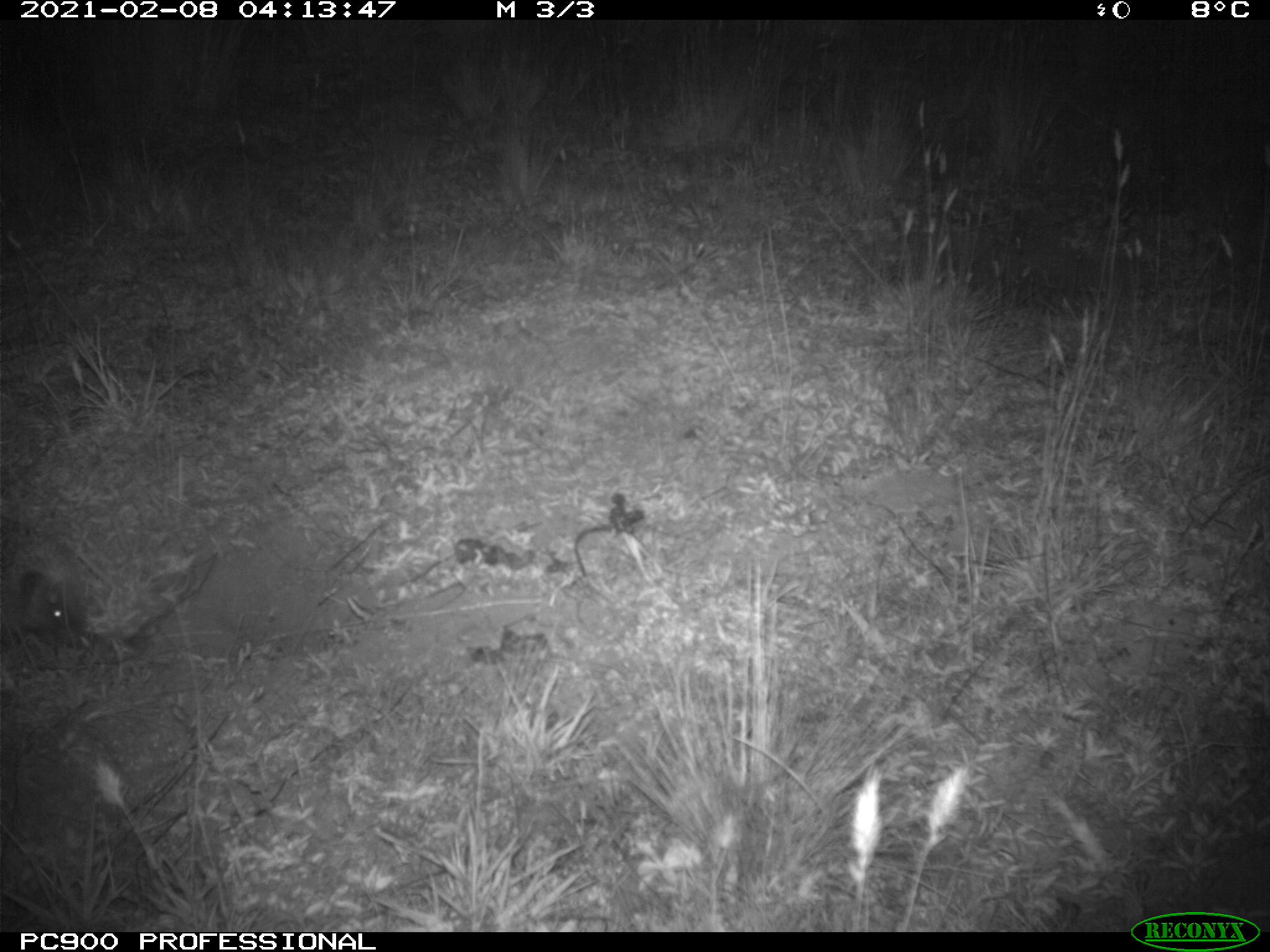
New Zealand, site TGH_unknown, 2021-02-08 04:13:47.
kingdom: Animalia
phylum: Chordata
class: Mammalia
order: Eulipotyphla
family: Erinaceidae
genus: Erinaceus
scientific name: Erinaceus europaeus europaeus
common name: european hedgehog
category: hedgehog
Hedgehog (european hedgehog) (Erinaceus europaeus europaeus).